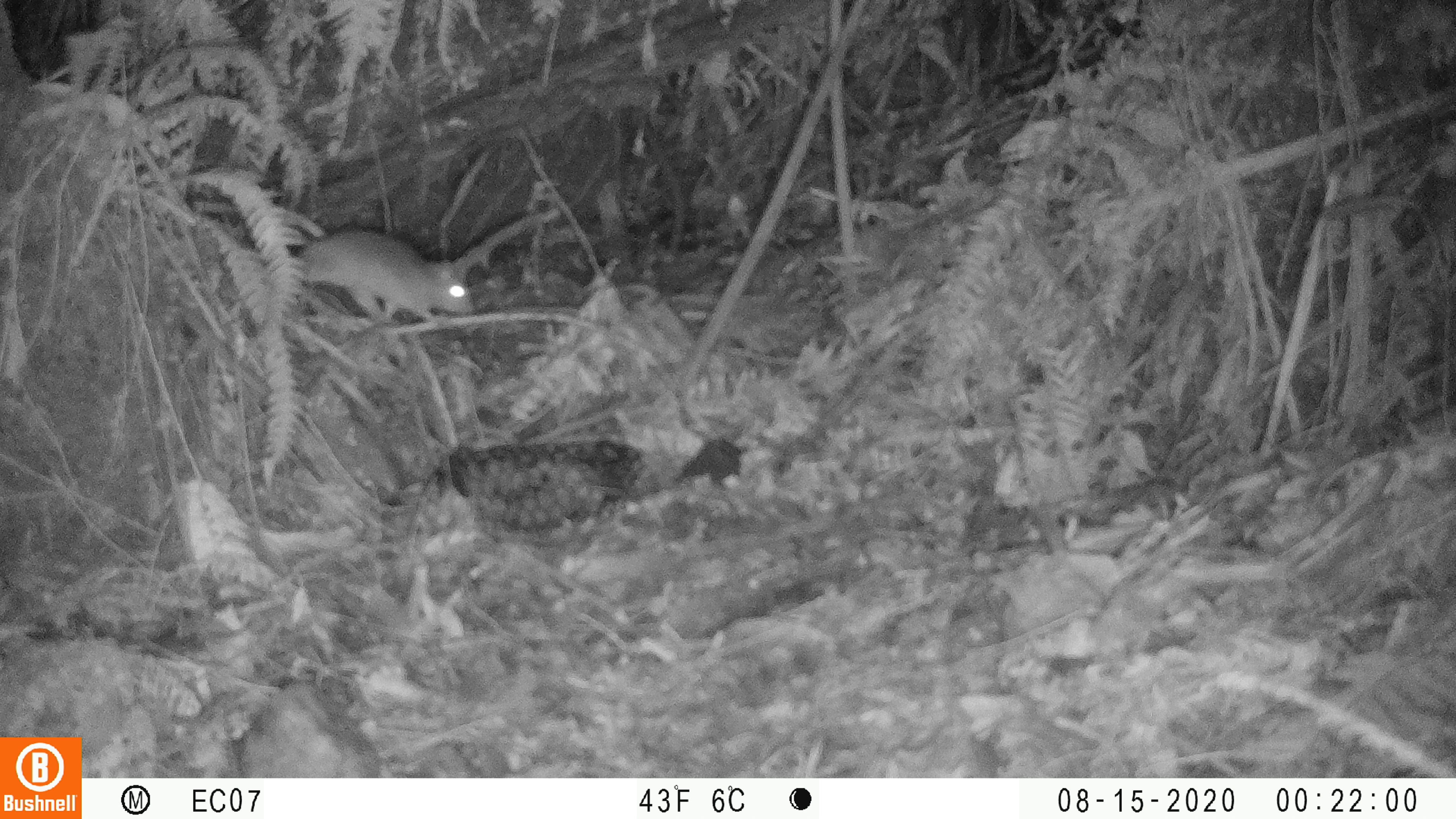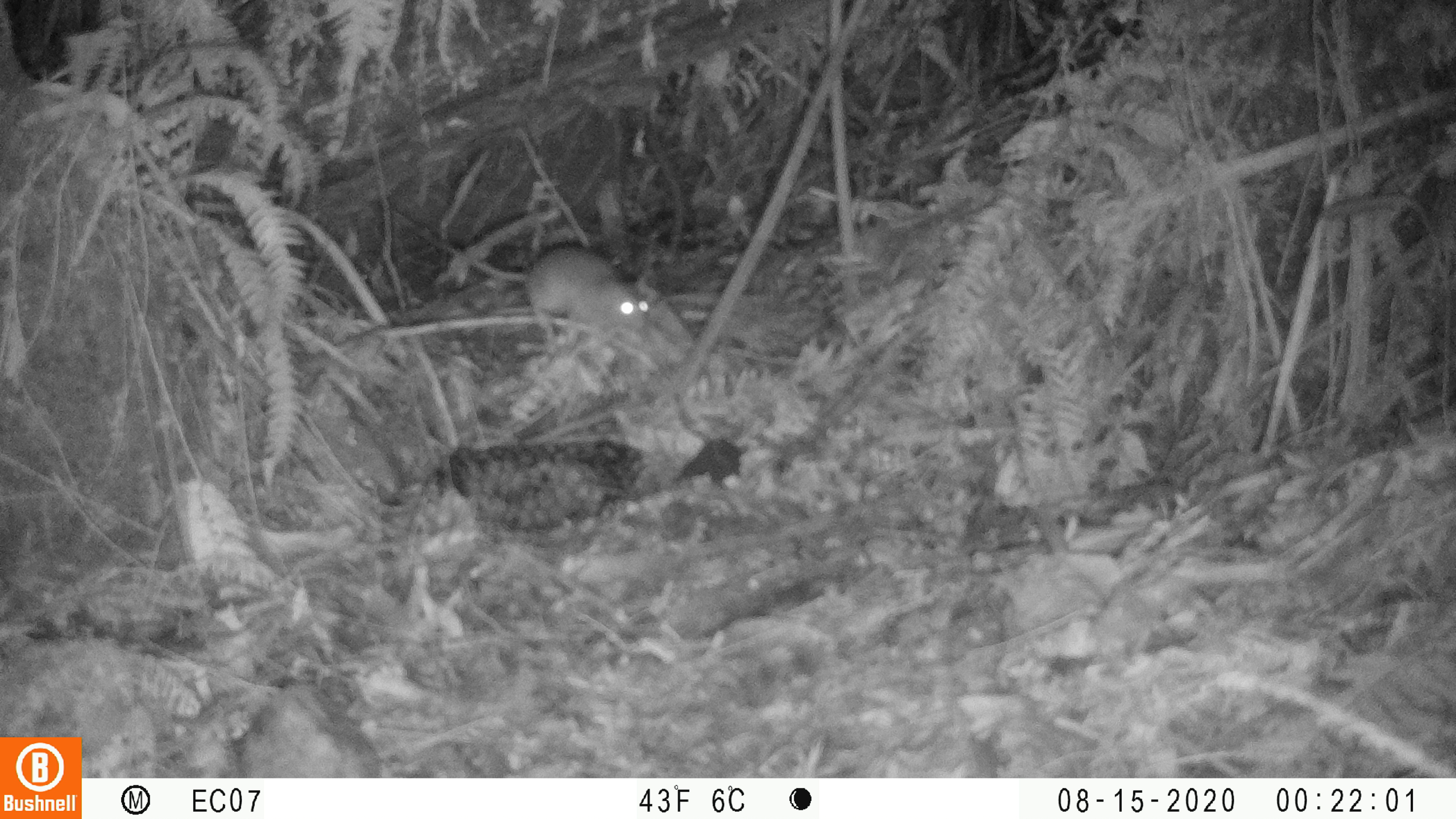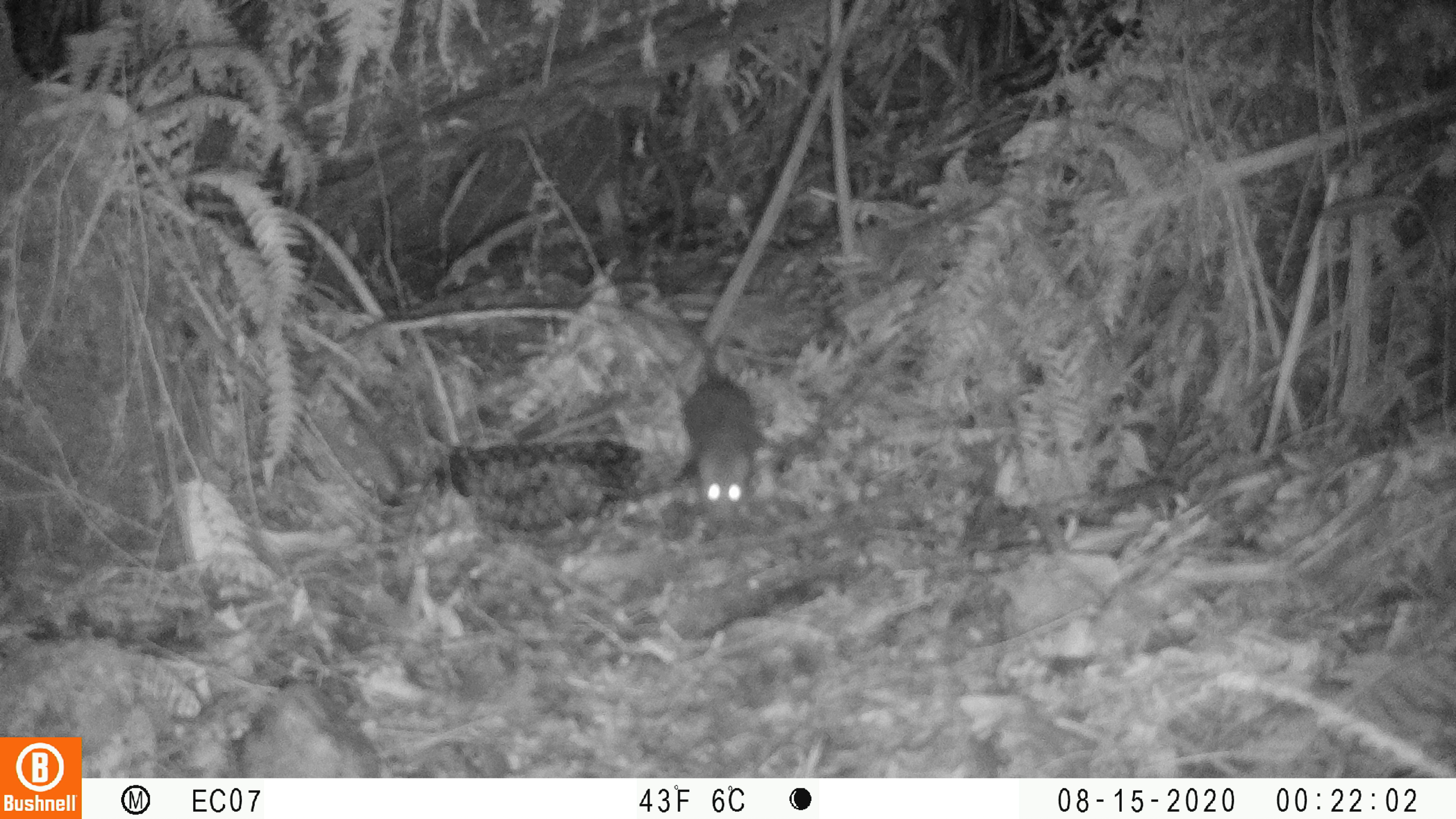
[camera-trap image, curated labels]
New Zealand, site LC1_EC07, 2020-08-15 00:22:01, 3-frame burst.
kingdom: Animalia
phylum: Chordata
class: Mammalia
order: Rodentia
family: Muridae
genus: Rattus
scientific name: Rattus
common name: rat